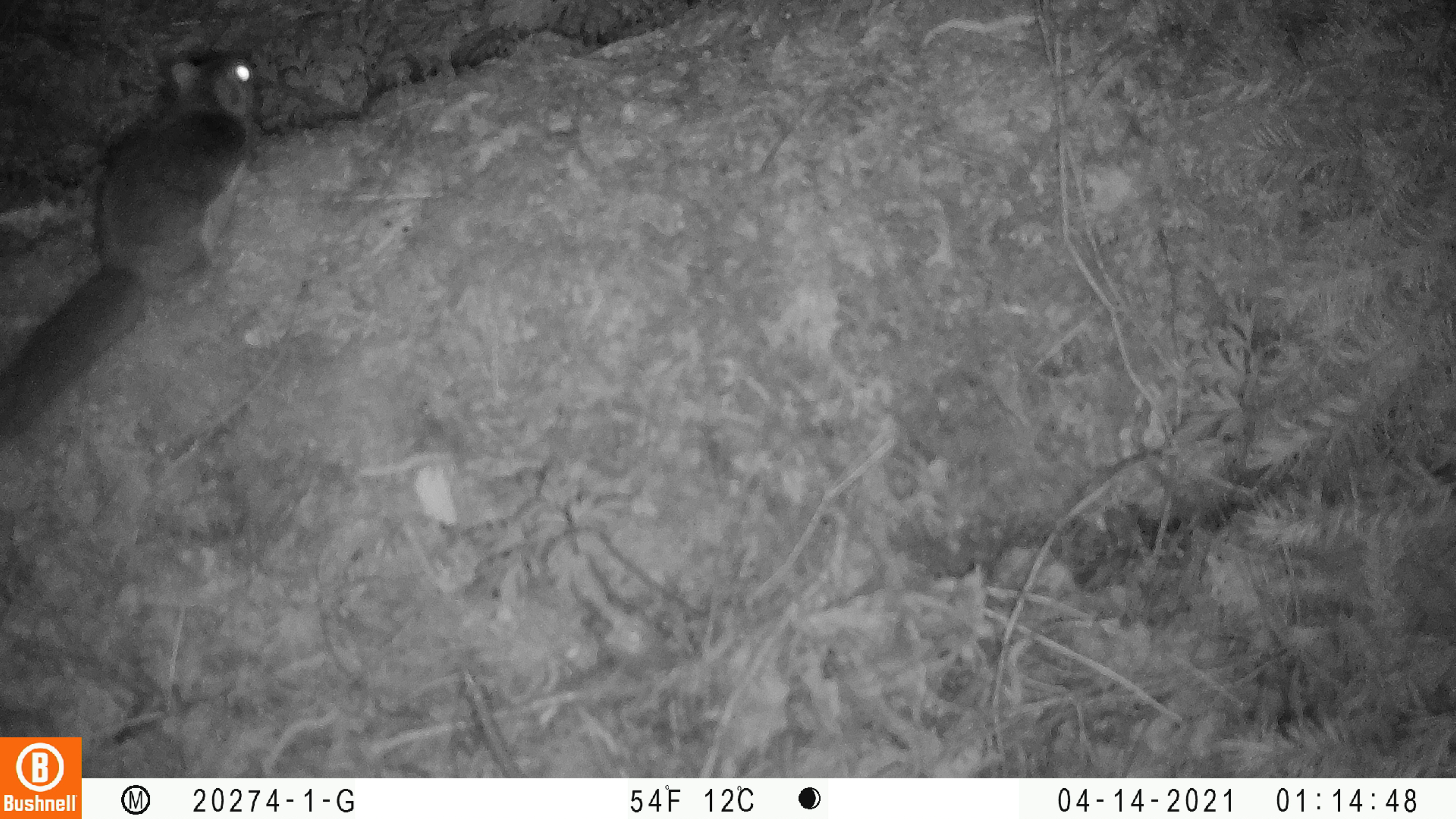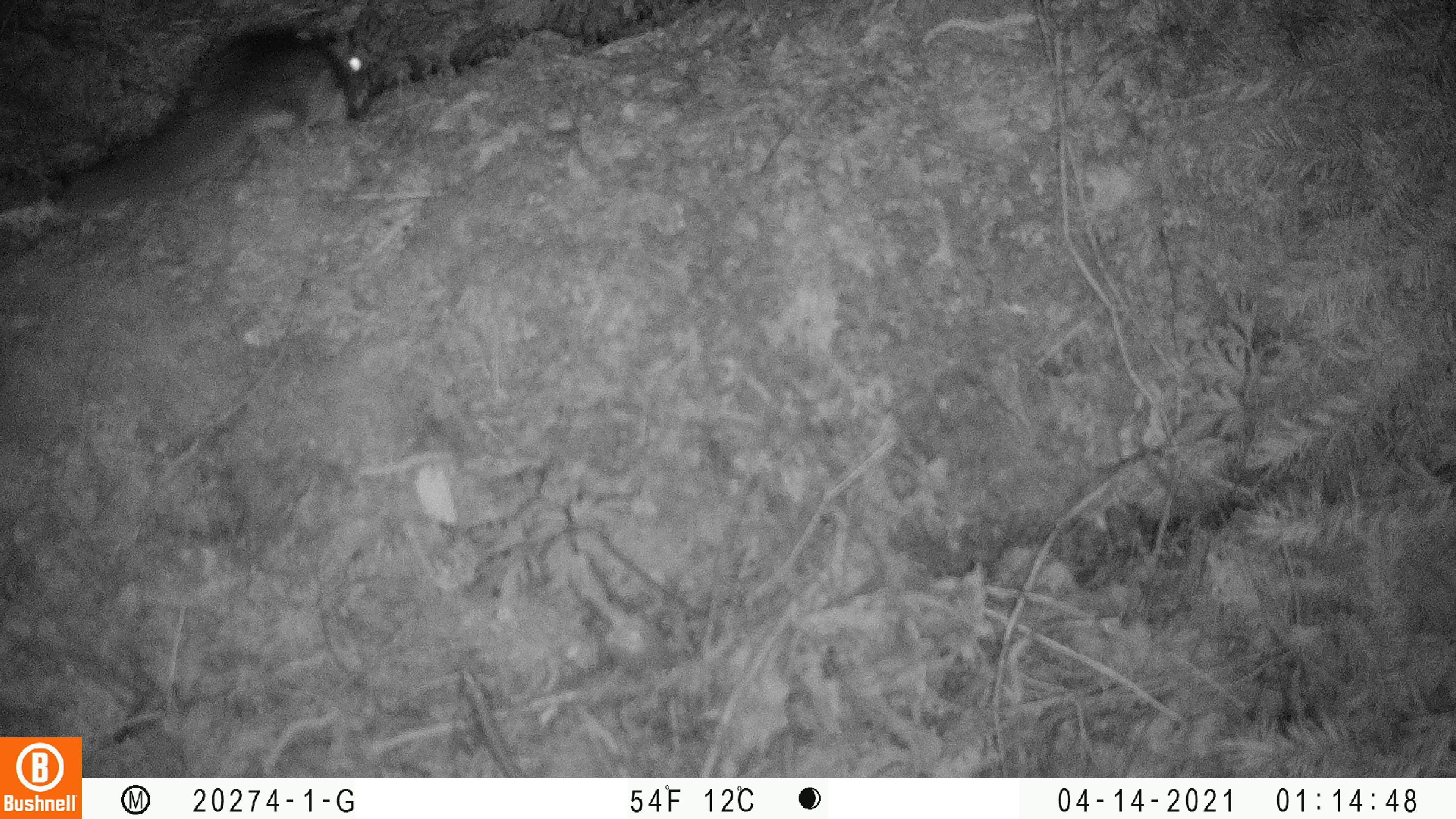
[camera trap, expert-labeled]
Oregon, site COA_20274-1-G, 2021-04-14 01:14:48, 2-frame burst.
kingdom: Animalia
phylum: Chordata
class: Mammalia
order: Rodentia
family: Sciuridae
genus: Glaucomys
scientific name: Glaucomys oregonensis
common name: humboldt's flying squirrel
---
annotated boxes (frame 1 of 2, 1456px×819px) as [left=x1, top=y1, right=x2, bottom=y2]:
humboldt's flying squirrel: [left=5, top=40, right=260, bottom=440]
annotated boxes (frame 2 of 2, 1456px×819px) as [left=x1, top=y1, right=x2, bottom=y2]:
humboldt's flying squirrel: [left=43, top=19, right=379, bottom=227]